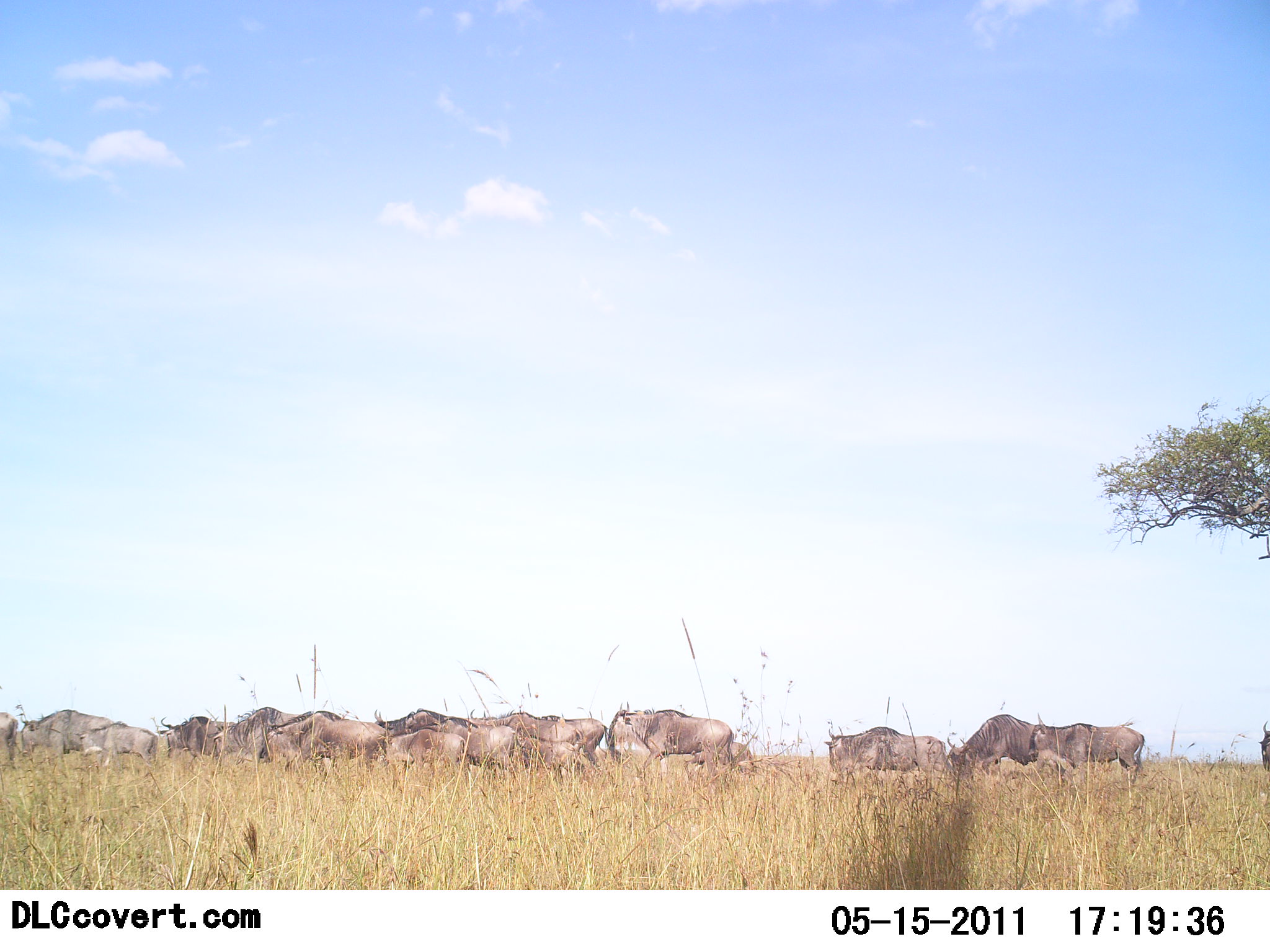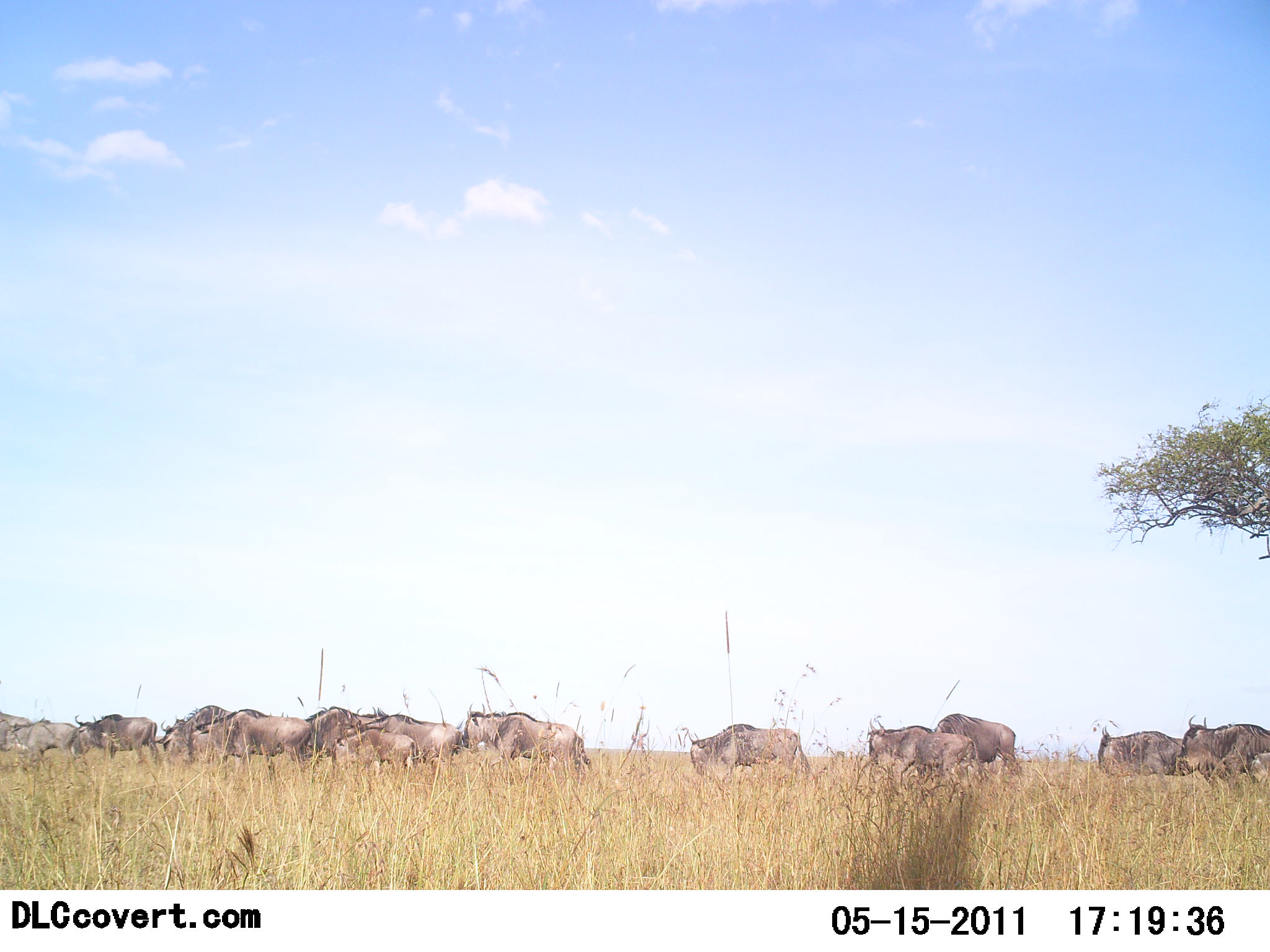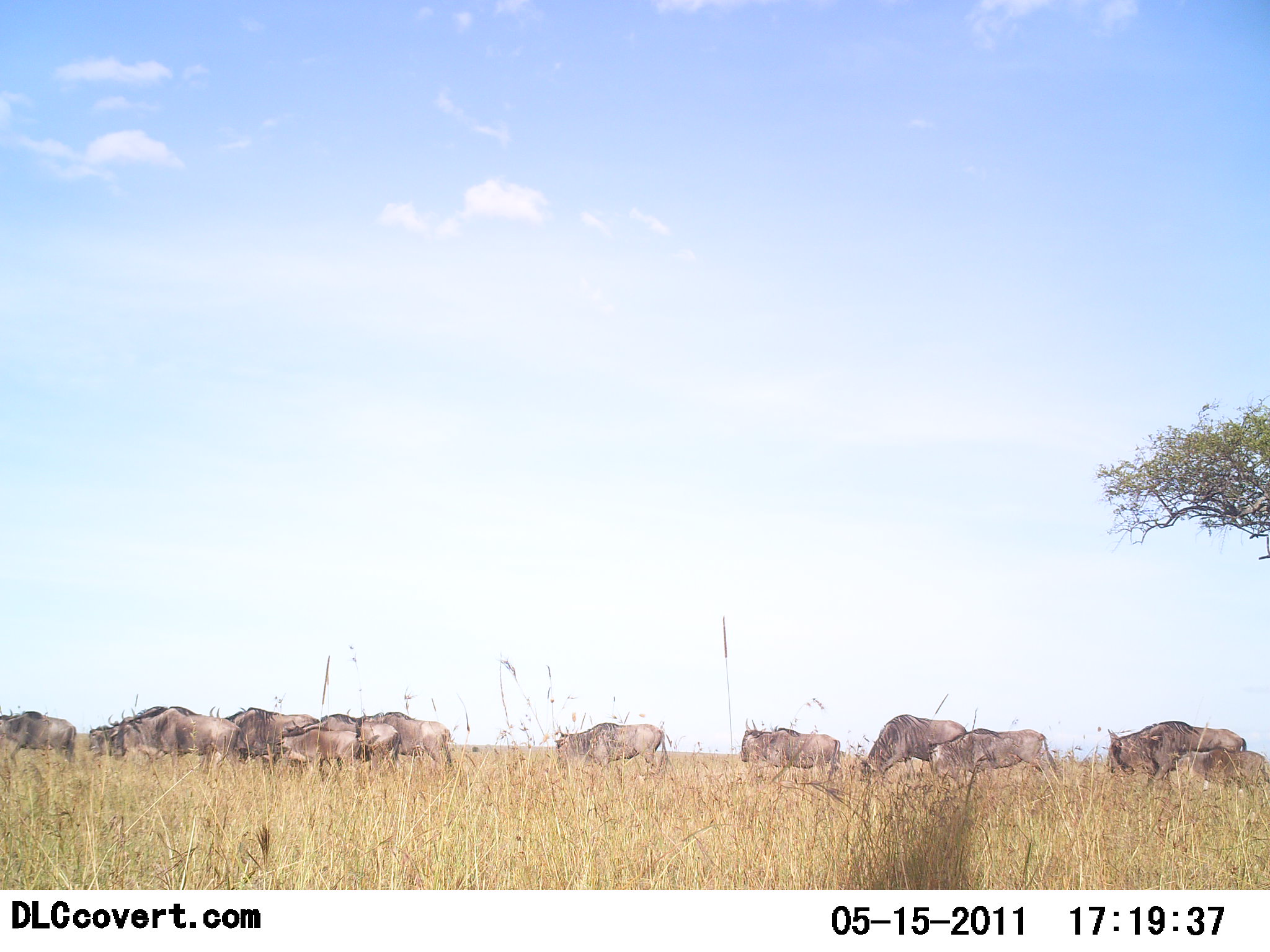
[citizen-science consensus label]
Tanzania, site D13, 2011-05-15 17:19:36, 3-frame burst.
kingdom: Animalia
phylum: Chordata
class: Mammalia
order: Artiodactyla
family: Bovidae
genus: Connochaetes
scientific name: Connochaetes taurinus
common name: blue wildebeest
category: wildebeest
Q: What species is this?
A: Wildebeest (blue wildebeest) (Connochaetes taurinus).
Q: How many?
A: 11-50.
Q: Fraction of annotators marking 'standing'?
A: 17%.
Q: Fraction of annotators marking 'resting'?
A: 0%.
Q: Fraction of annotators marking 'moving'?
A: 92%.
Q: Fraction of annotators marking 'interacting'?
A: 0%.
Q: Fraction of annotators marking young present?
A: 17%.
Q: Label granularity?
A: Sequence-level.